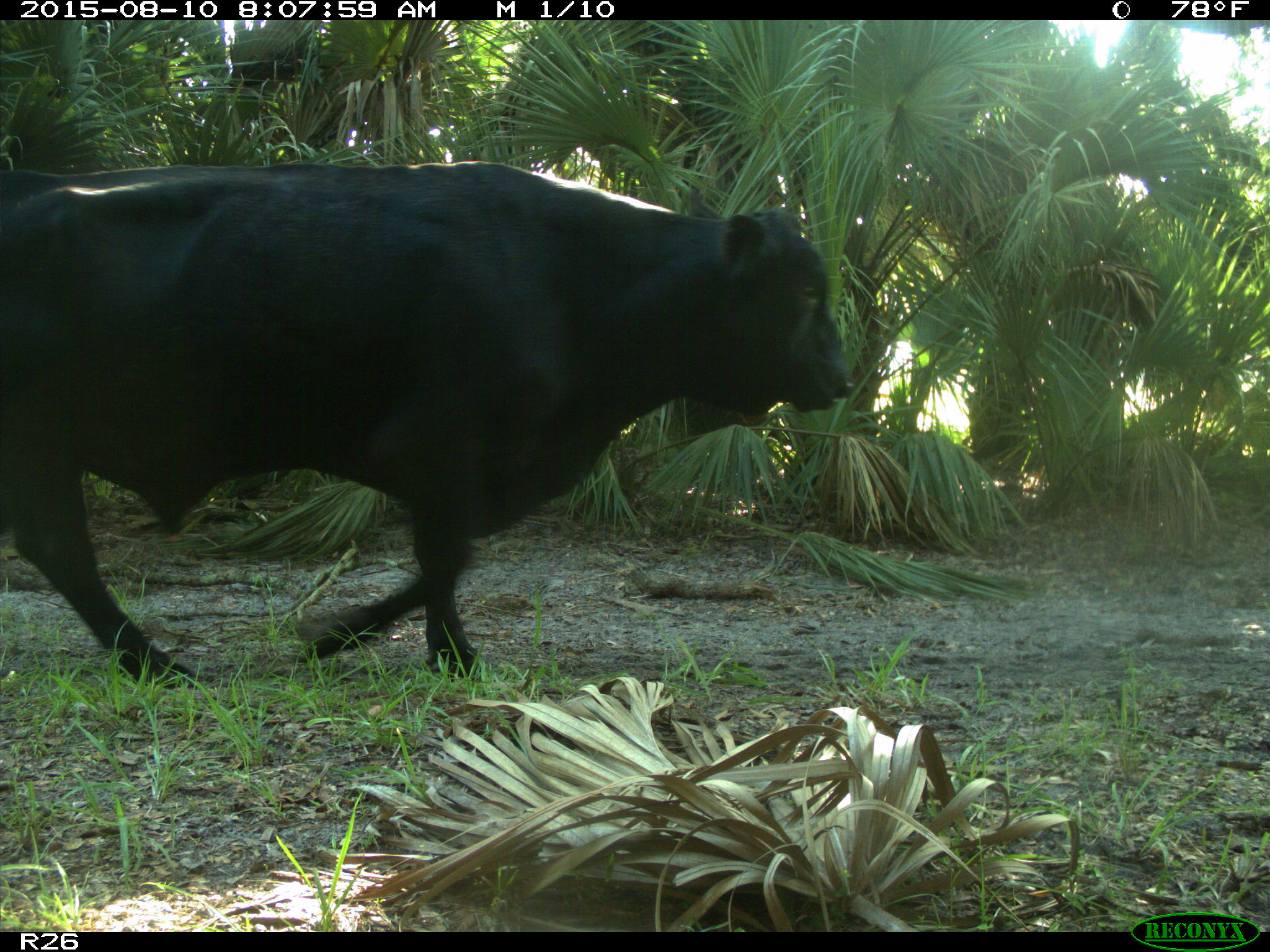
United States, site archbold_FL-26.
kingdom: Animalia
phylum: Chordata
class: Mammalia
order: Artiodactyla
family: Bovidae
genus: Bos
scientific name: Bos taurus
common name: domestic cow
Bos taurus (domestic cow).